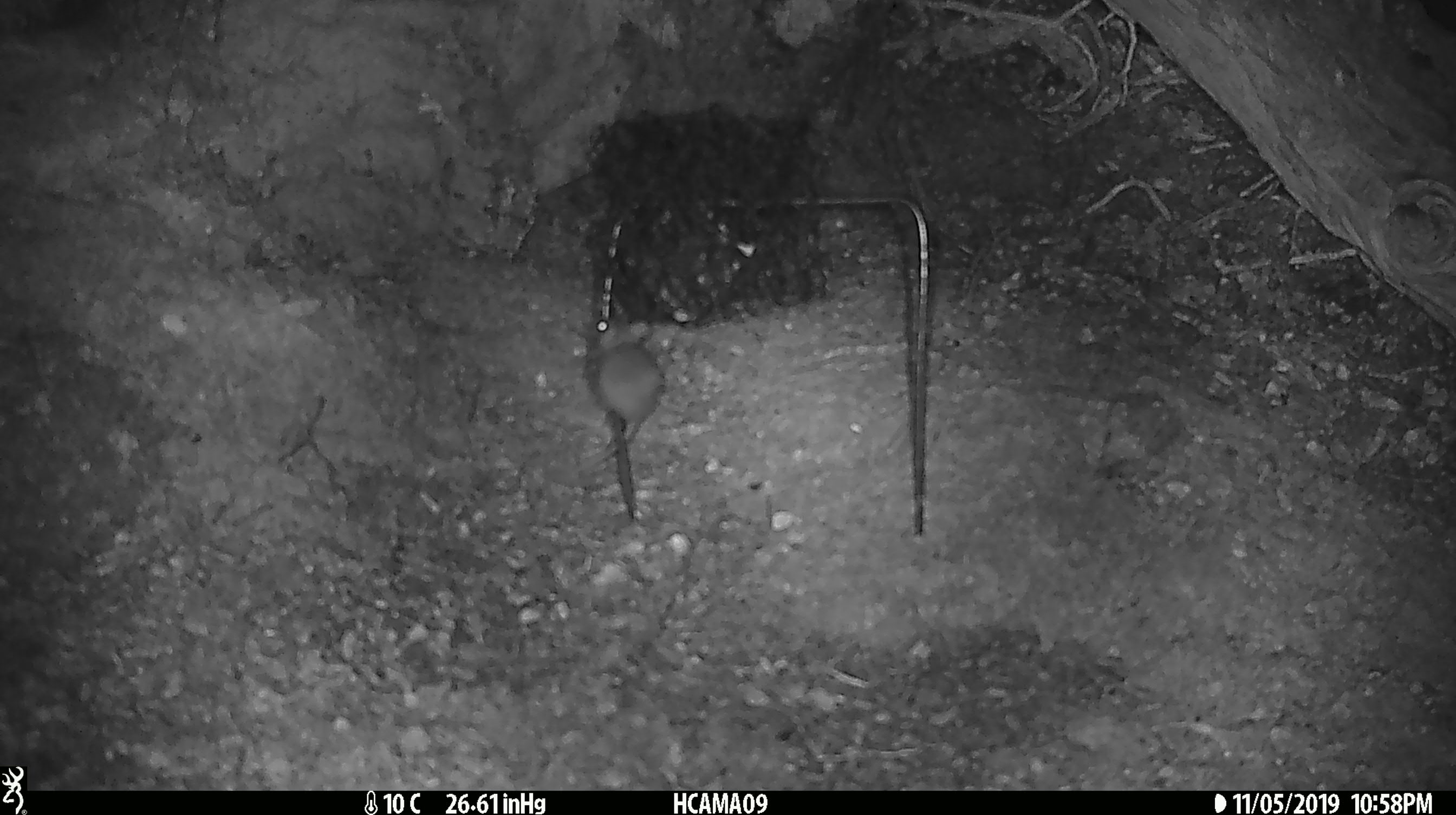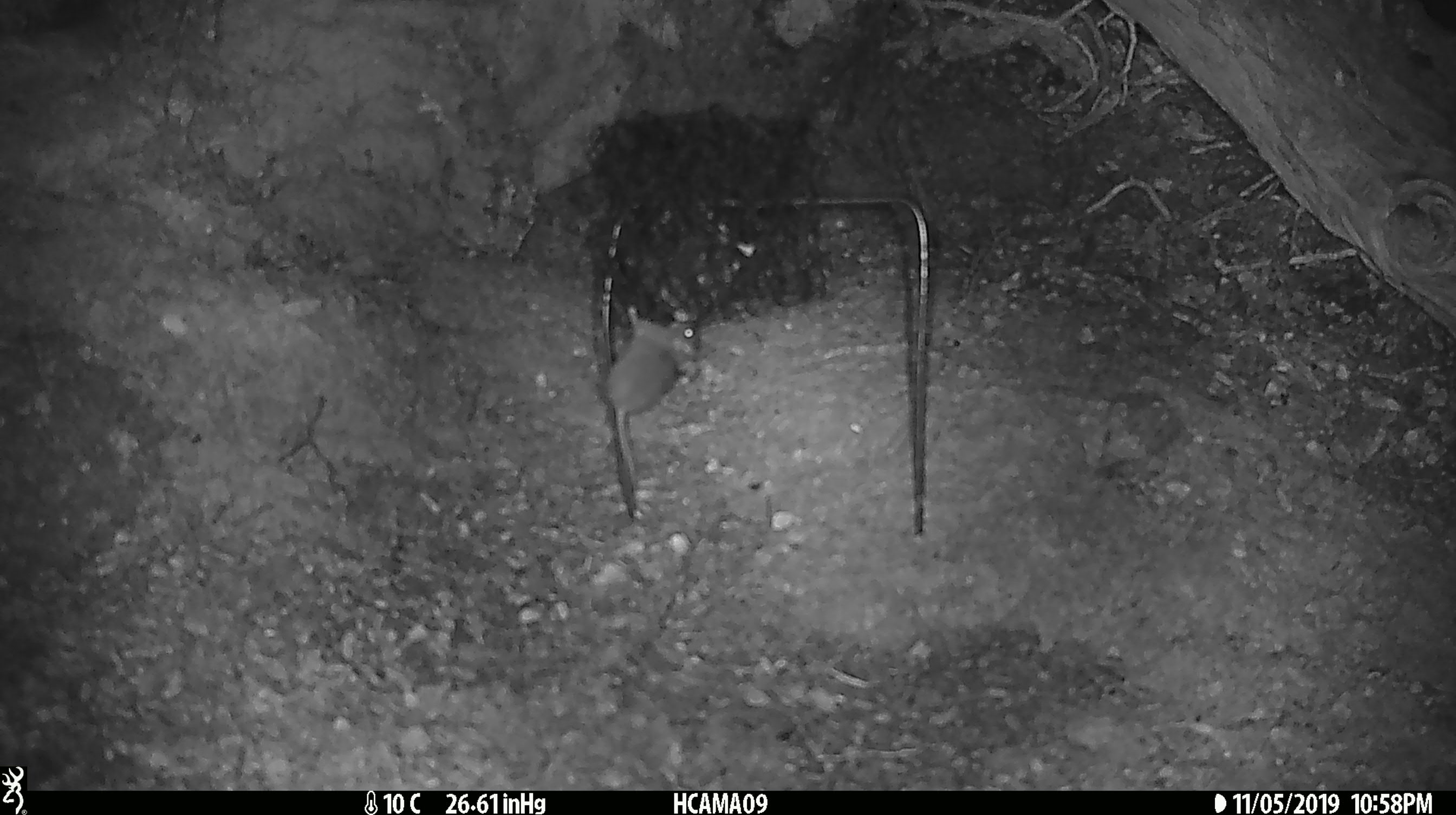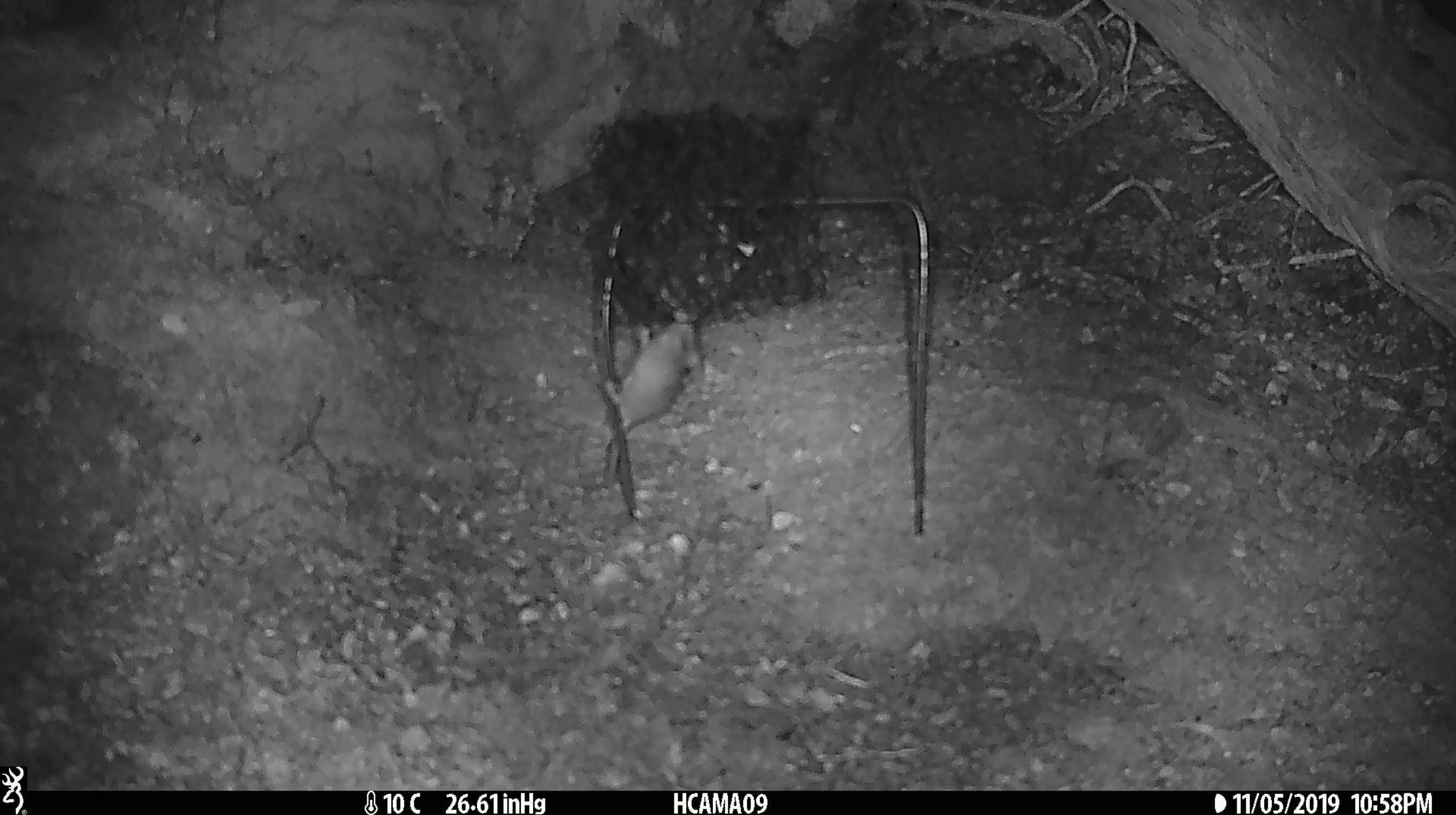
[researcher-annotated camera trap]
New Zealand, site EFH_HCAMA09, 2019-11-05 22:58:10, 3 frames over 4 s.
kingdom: Animalia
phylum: Chordata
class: Mammalia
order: Rodentia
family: Muridae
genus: Mus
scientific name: Mus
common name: mouse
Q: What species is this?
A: Mouse (Mus).